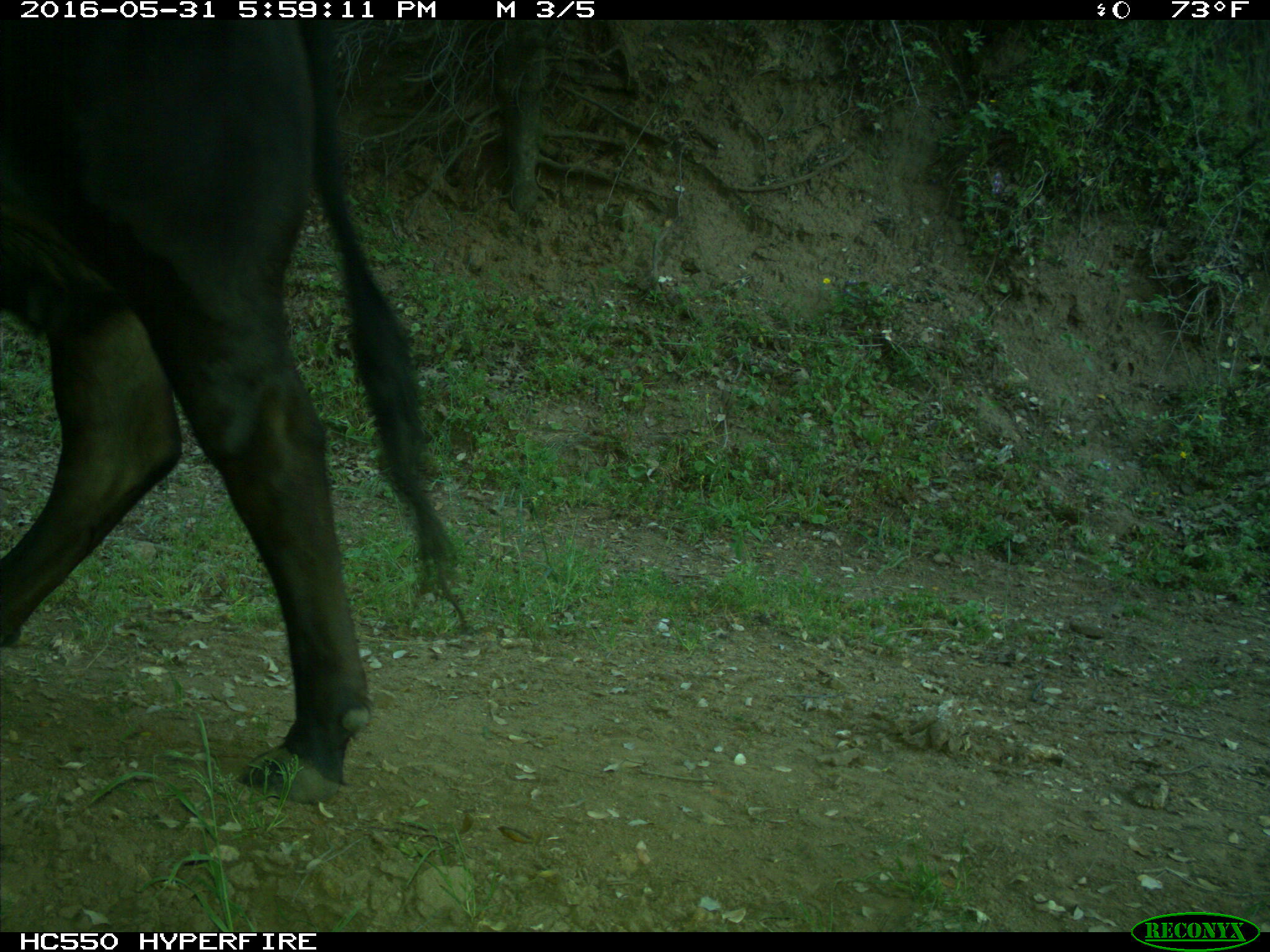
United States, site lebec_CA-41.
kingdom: Animalia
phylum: Chordata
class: Mammalia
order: Artiodactyla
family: Bovidae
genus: Bos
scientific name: Bos taurus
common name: domestic cow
Bos taurus (domestic cow).